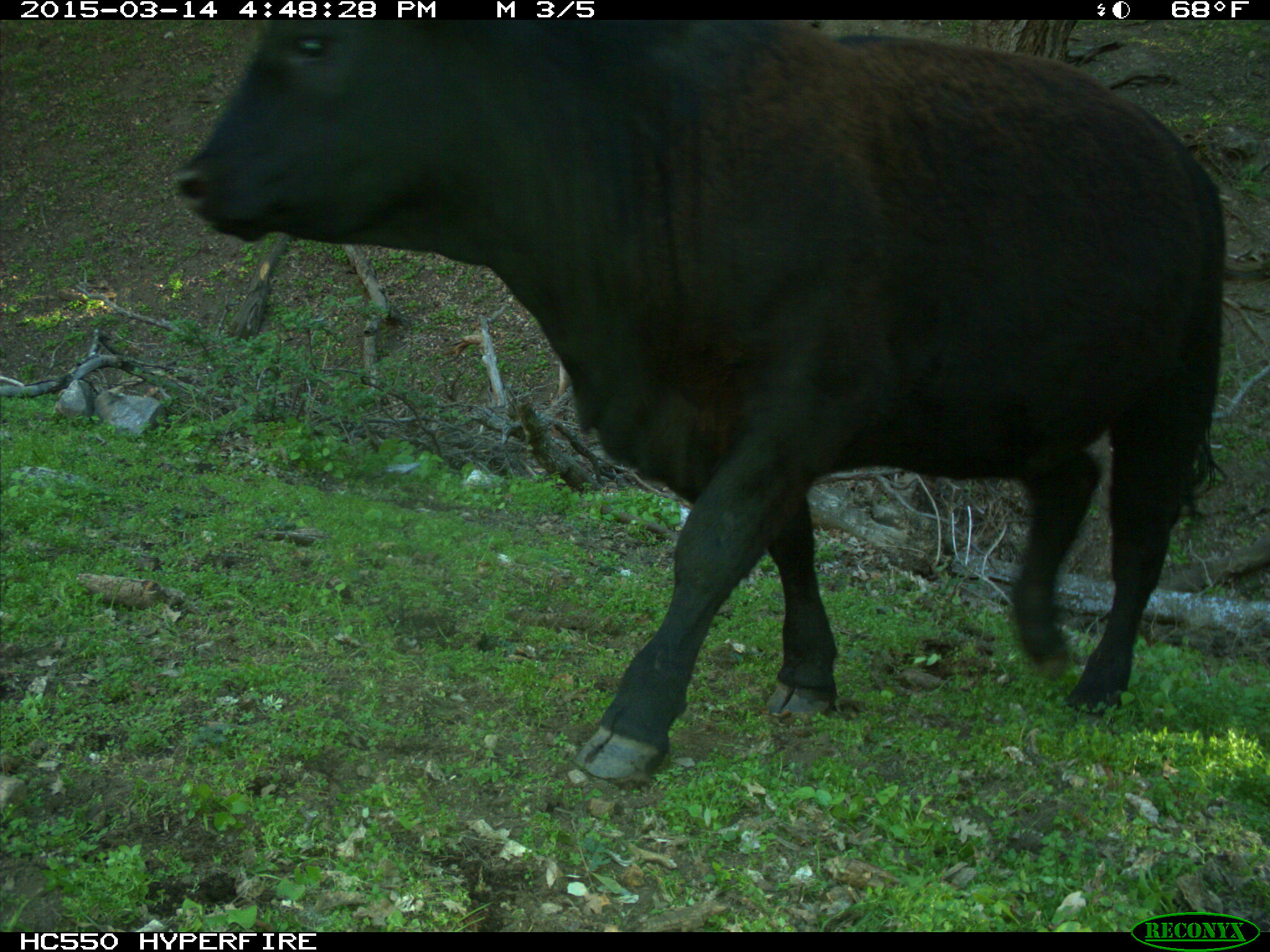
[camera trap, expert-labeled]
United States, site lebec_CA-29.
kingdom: Animalia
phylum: Chordata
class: Mammalia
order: Artiodactyla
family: Bovidae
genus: Bos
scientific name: Bos taurus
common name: domestic cow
Bos taurus (domestic cow).